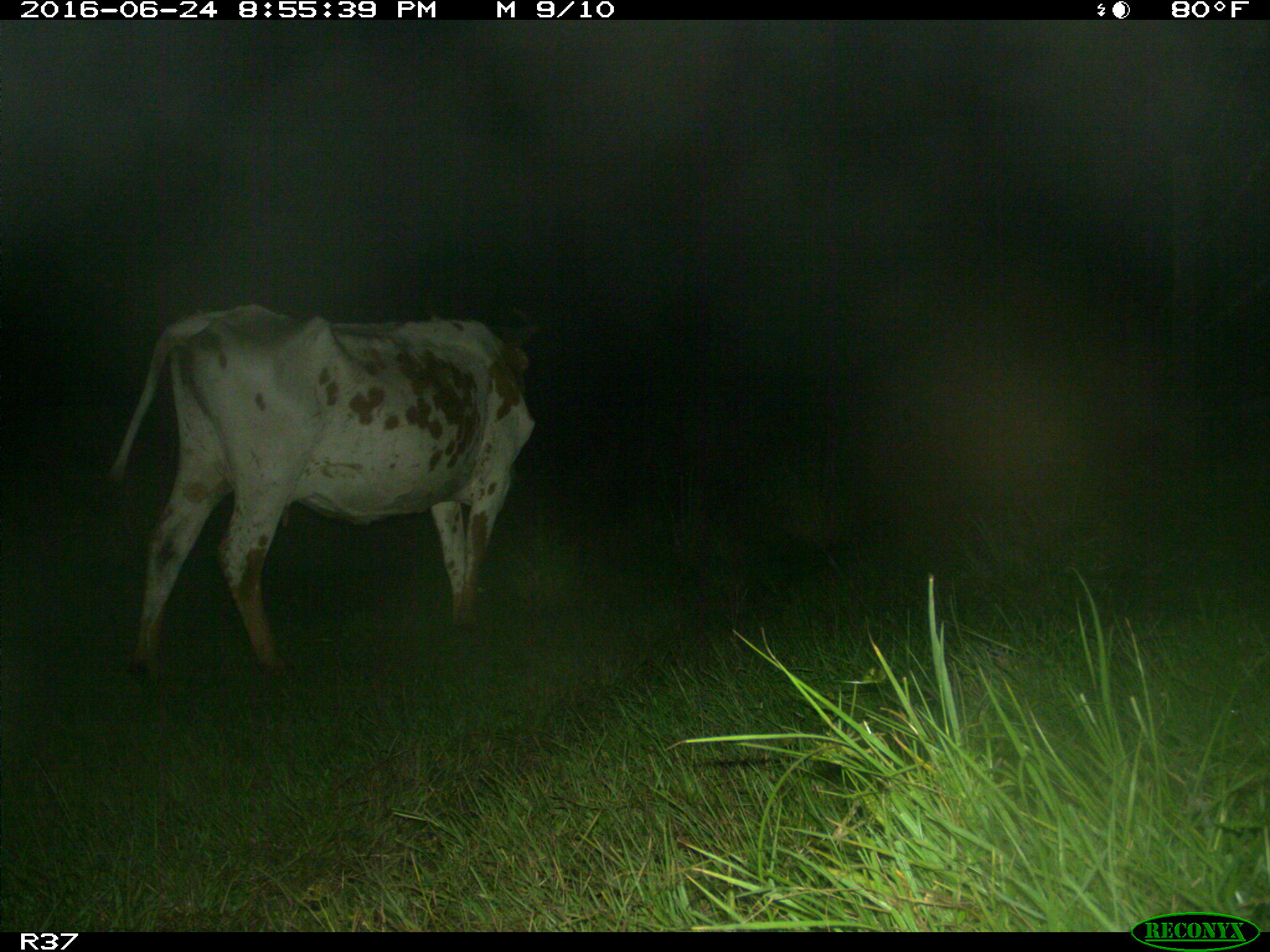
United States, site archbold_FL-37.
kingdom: Animalia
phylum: Chordata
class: Mammalia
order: Artiodactyla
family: Bovidae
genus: Bos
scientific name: Bos taurus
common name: domestic cow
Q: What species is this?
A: Bos taurus (domestic cow).